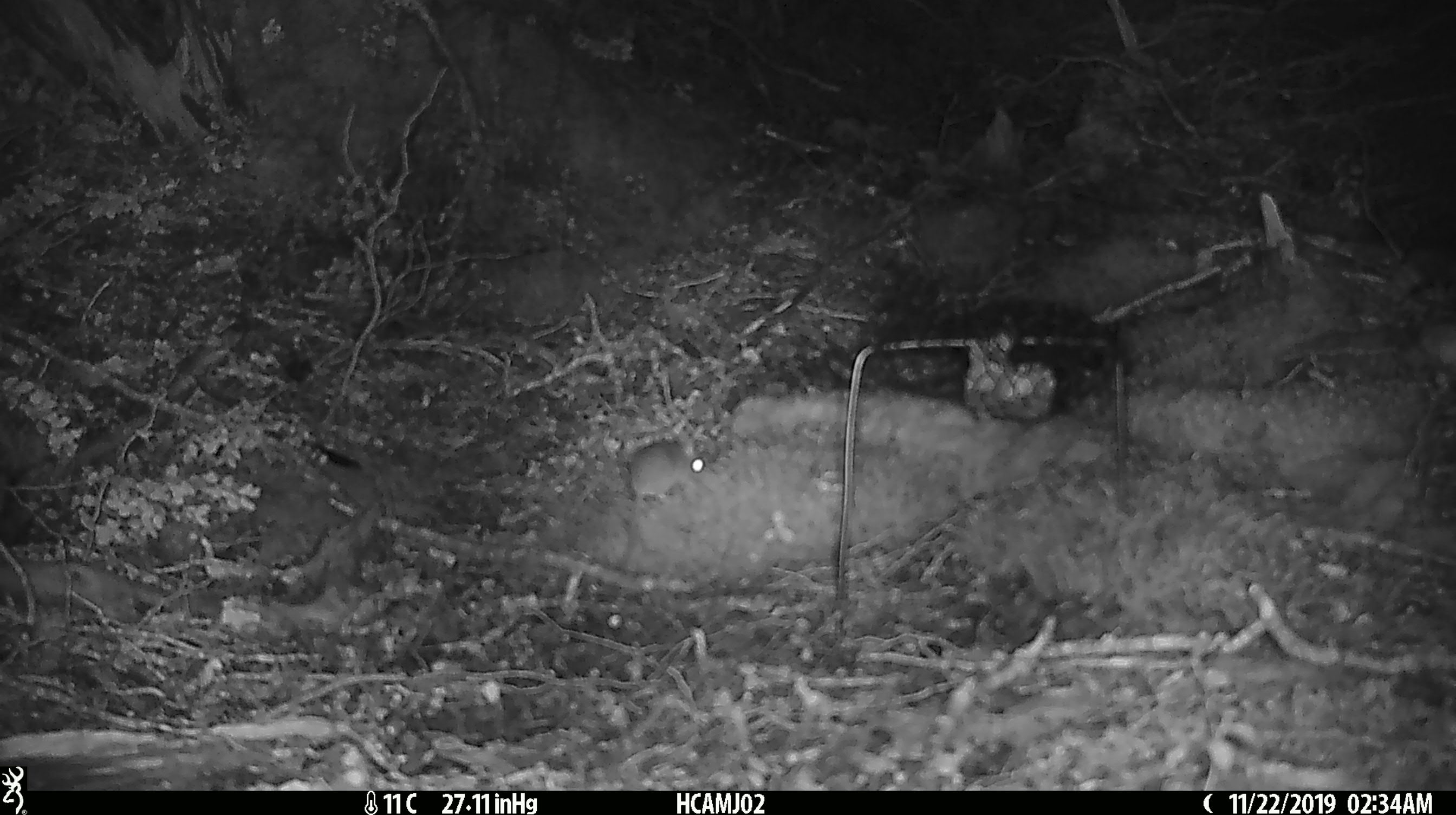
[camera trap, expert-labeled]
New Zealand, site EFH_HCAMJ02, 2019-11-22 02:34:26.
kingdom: Animalia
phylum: Chordata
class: Mammalia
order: Rodentia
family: Muridae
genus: Mus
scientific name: Mus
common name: mouse